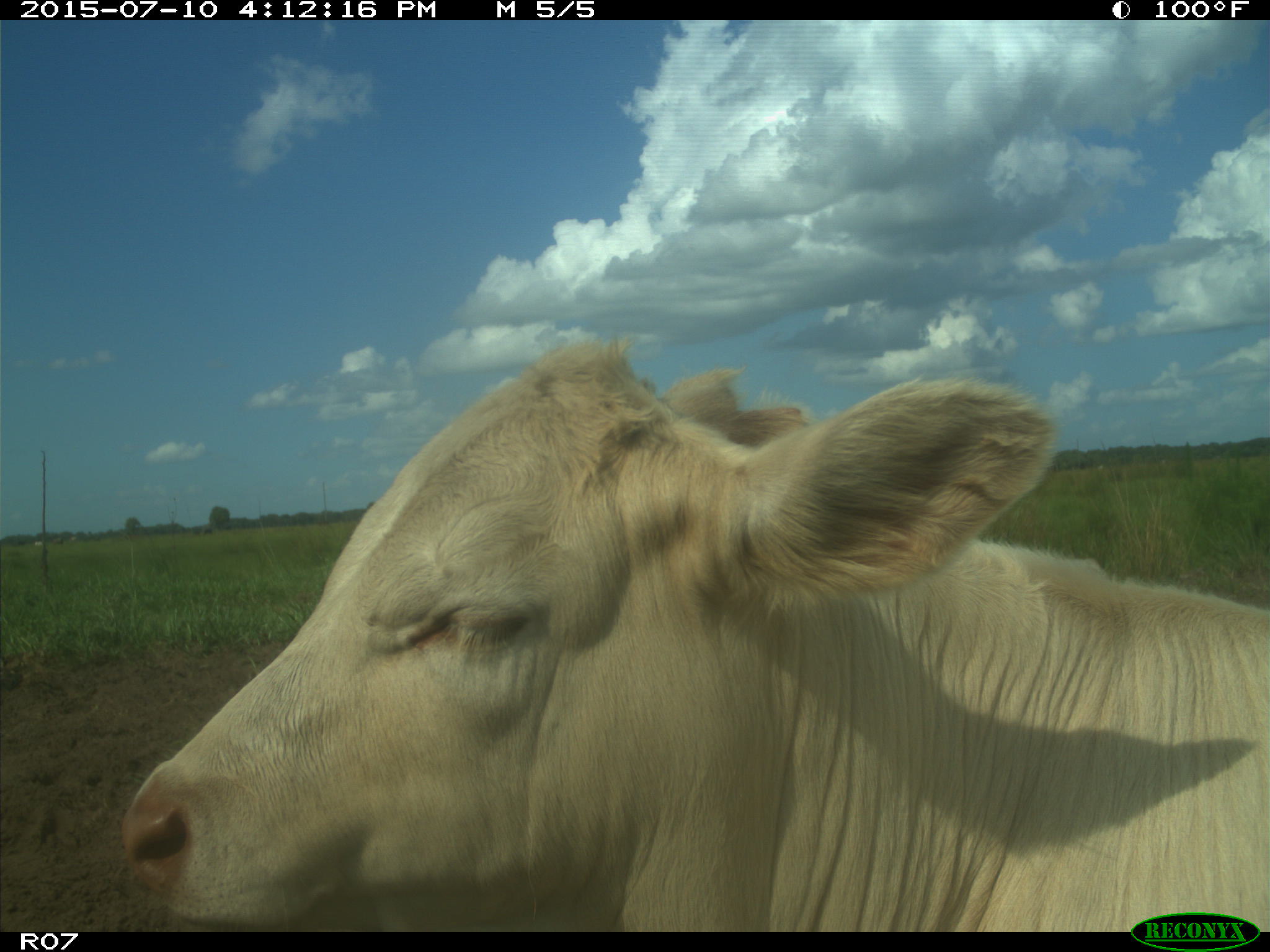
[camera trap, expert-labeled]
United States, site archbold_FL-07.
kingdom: Animalia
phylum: Chordata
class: Mammalia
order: Artiodactyla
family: Bovidae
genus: Bos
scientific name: Bos taurus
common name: domestic cow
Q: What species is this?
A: Bos taurus (domestic cow).